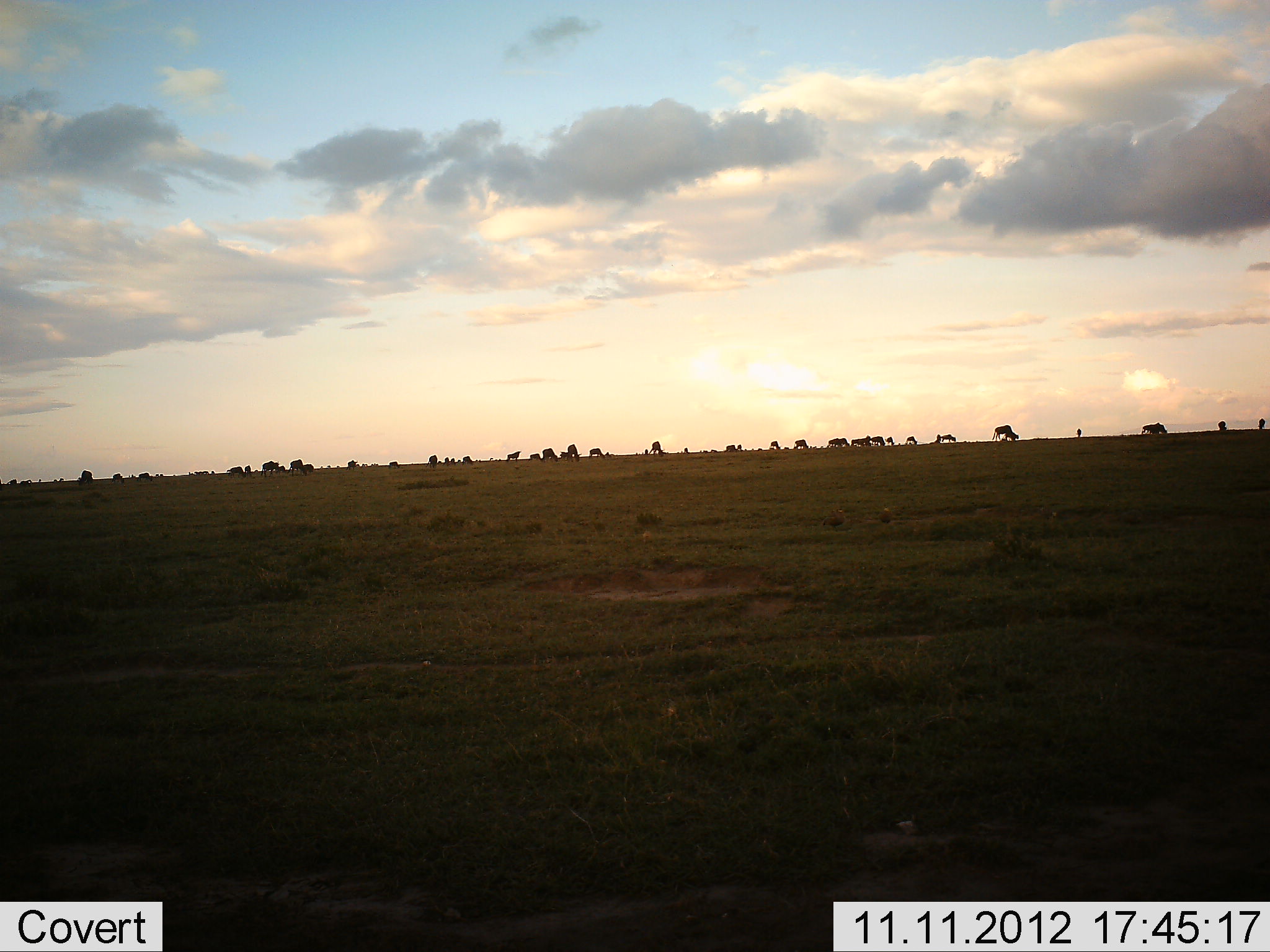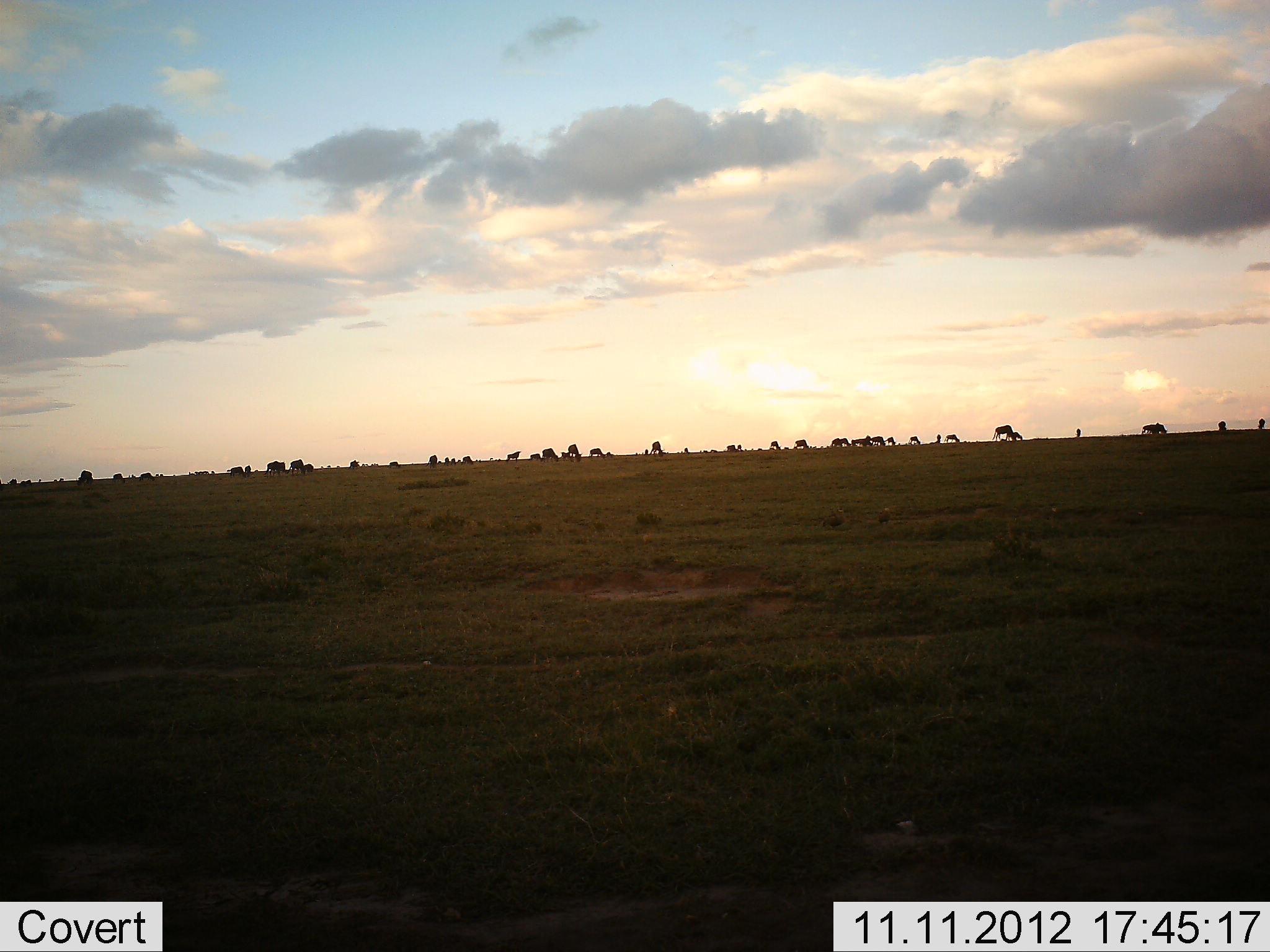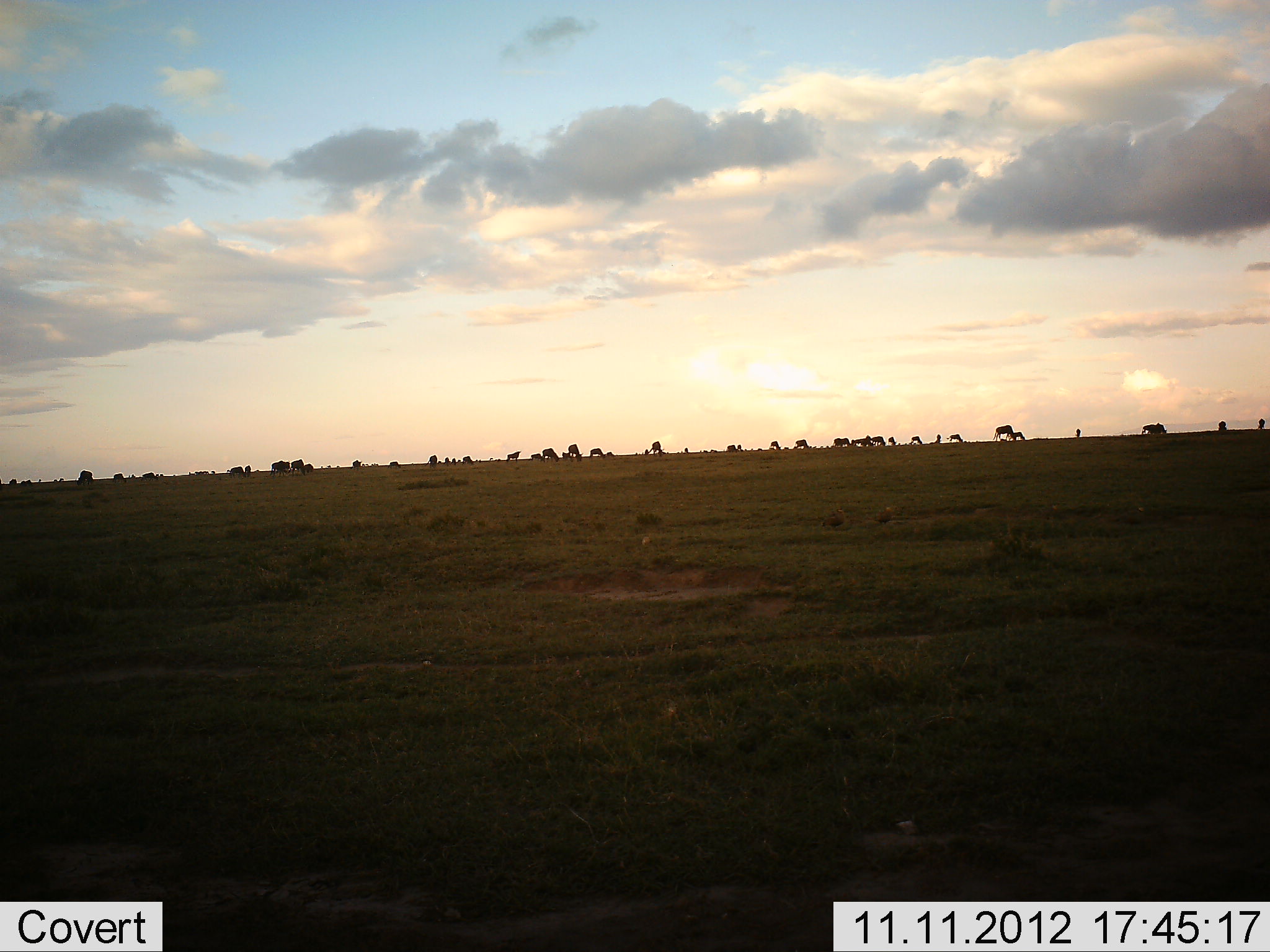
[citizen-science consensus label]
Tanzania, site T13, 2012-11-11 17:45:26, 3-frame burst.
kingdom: Animalia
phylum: Chordata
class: Mammalia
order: Artiodactyla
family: Bovidae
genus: Connochaetes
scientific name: Connochaetes taurinus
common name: blue wildebeest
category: wildebeest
Wildebeest (blue wildebeest) (Connochaetes taurinus), count 11-50. Behavior (volunteer vote fractions): standing 40%, resting 0%, moving 50%, interacting 0%. Young present (vote fraction): 0%. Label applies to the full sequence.